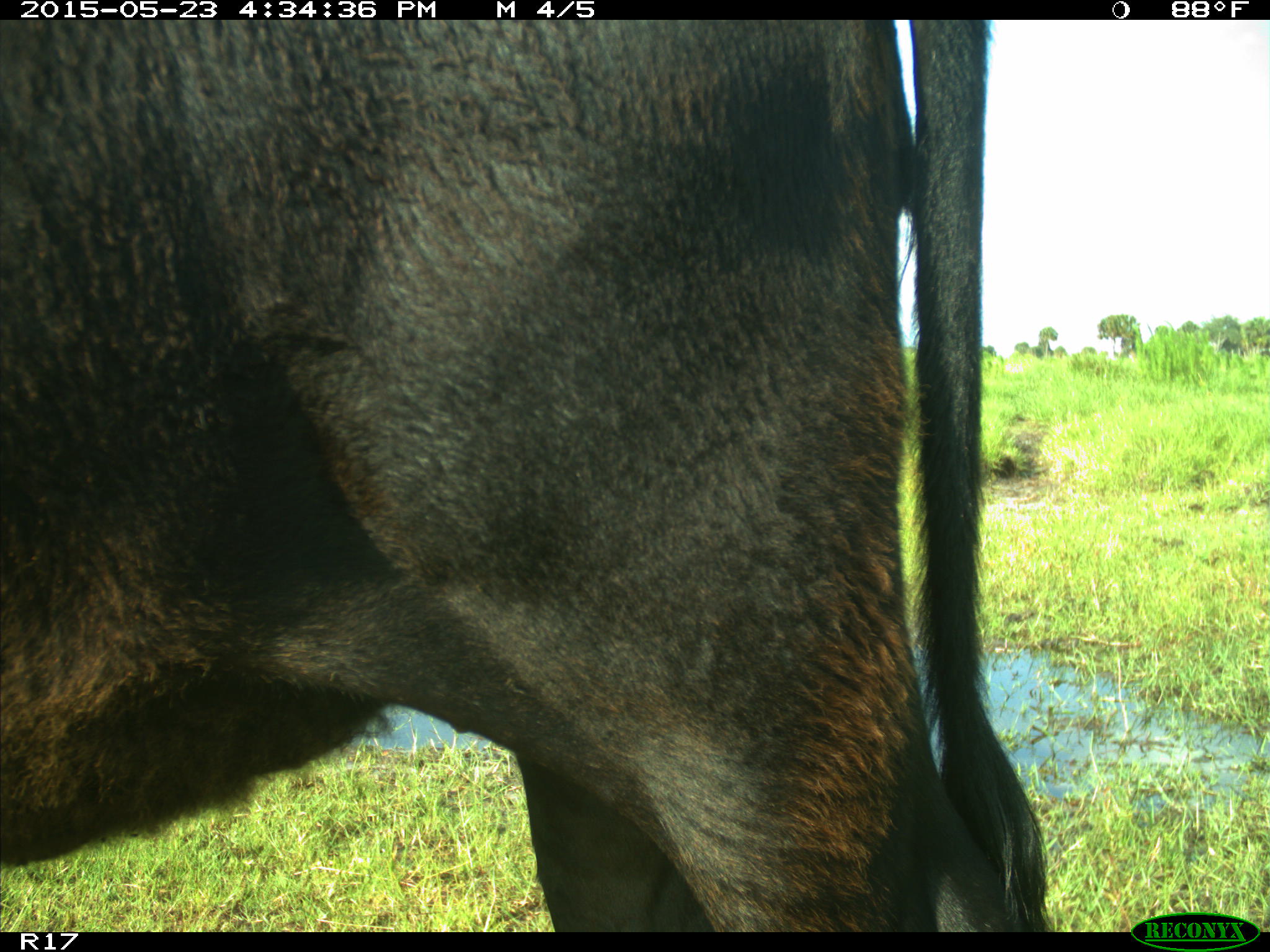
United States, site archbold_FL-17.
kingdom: Animalia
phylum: Chordata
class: Mammalia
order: Artiodactyla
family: Bovidae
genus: Bos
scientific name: Bos taurus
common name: domestic cow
Bos taurus (domestic cow).